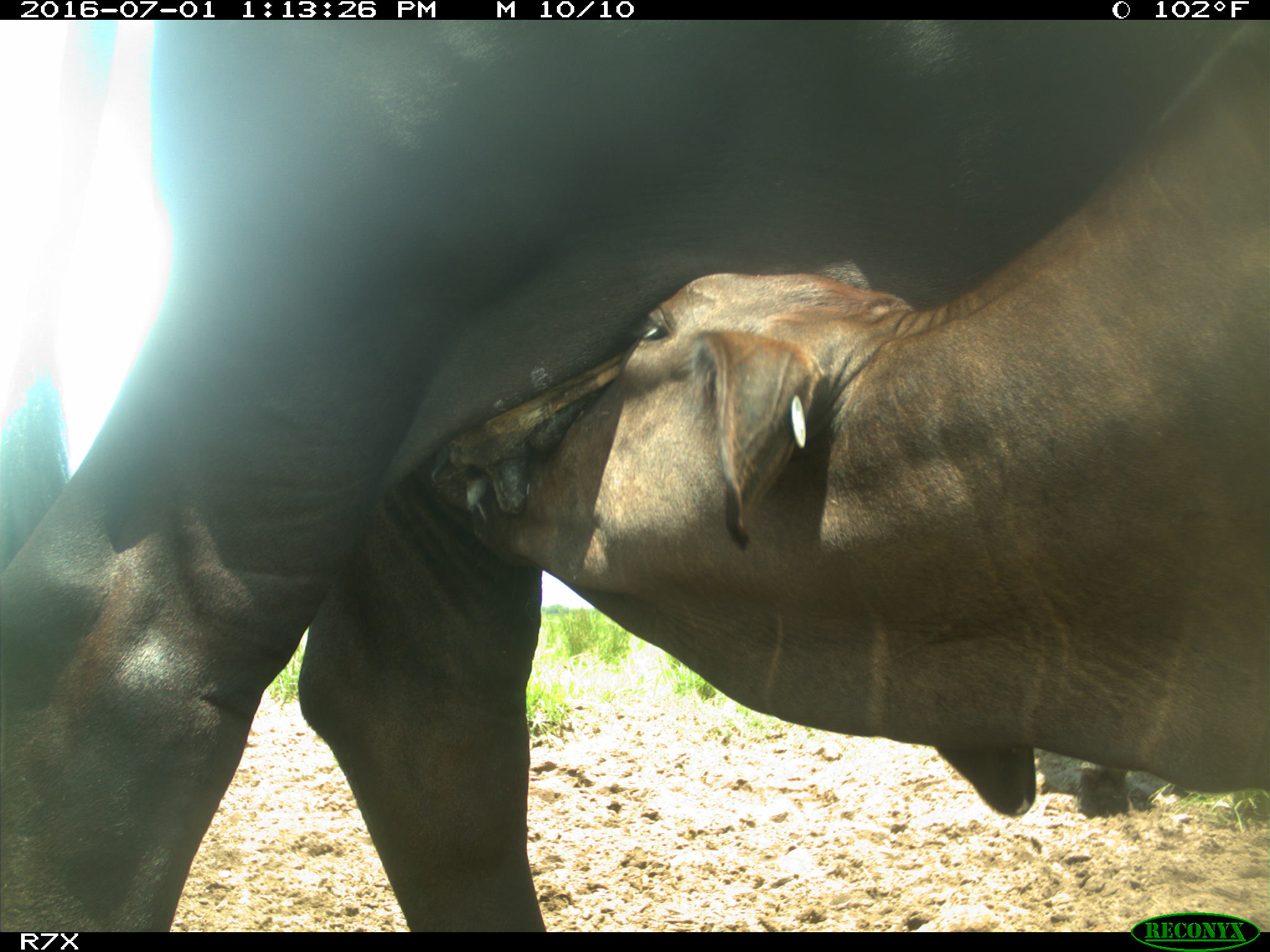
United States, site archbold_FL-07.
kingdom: Animalia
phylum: Chordata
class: Mammalia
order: Artiodactyla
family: Bovidae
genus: Bos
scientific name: Bos taurus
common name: domestic cow